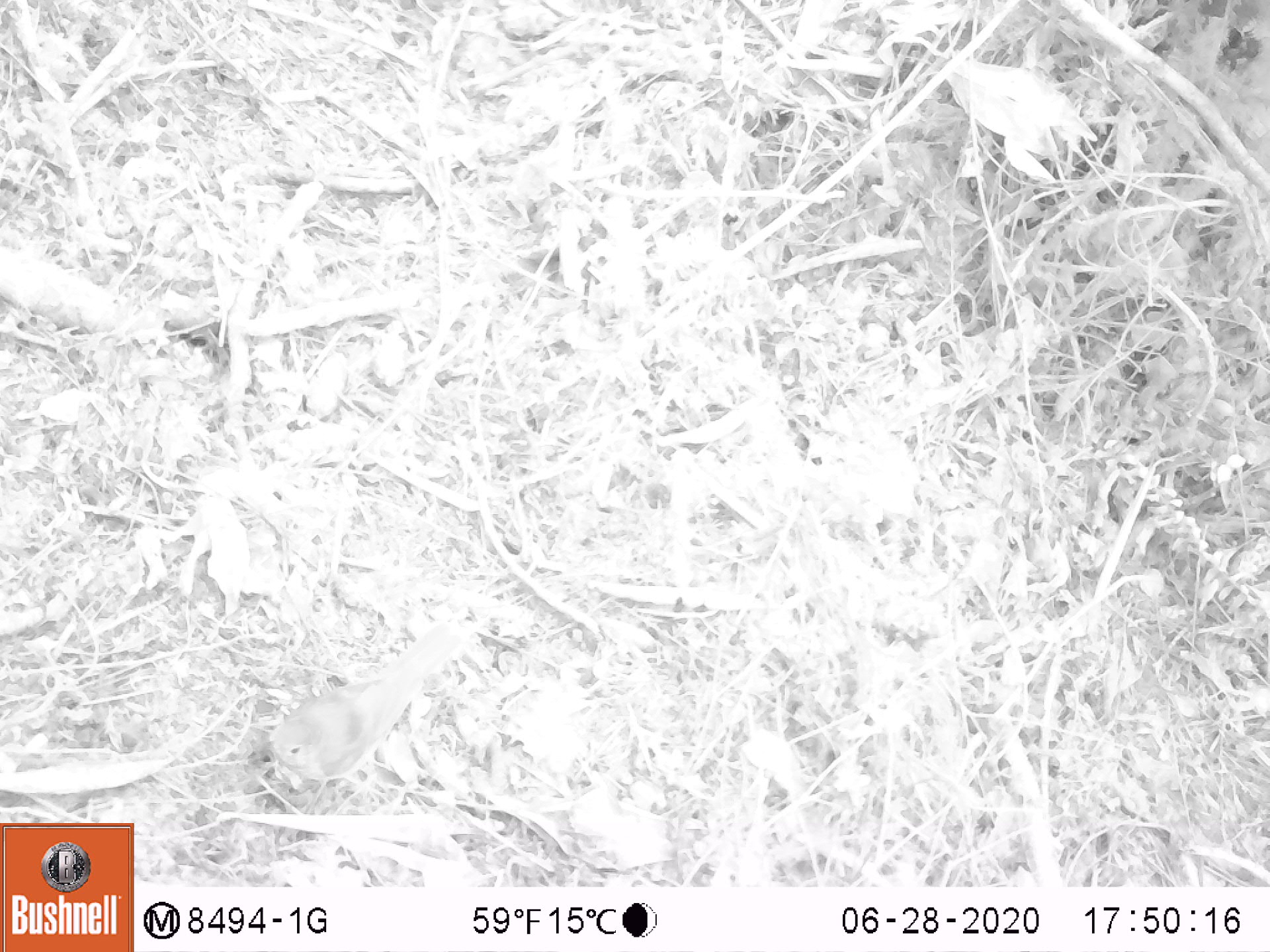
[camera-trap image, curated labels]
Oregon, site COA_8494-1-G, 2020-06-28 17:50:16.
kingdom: Animalia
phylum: Chordata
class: Aves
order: Passeriformes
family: Turdidae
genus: Catharus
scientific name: Catharus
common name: brown thrushes and nightingale-thrushes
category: catharus species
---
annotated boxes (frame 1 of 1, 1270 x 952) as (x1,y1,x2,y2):
catharus species: (256,618,465,778)